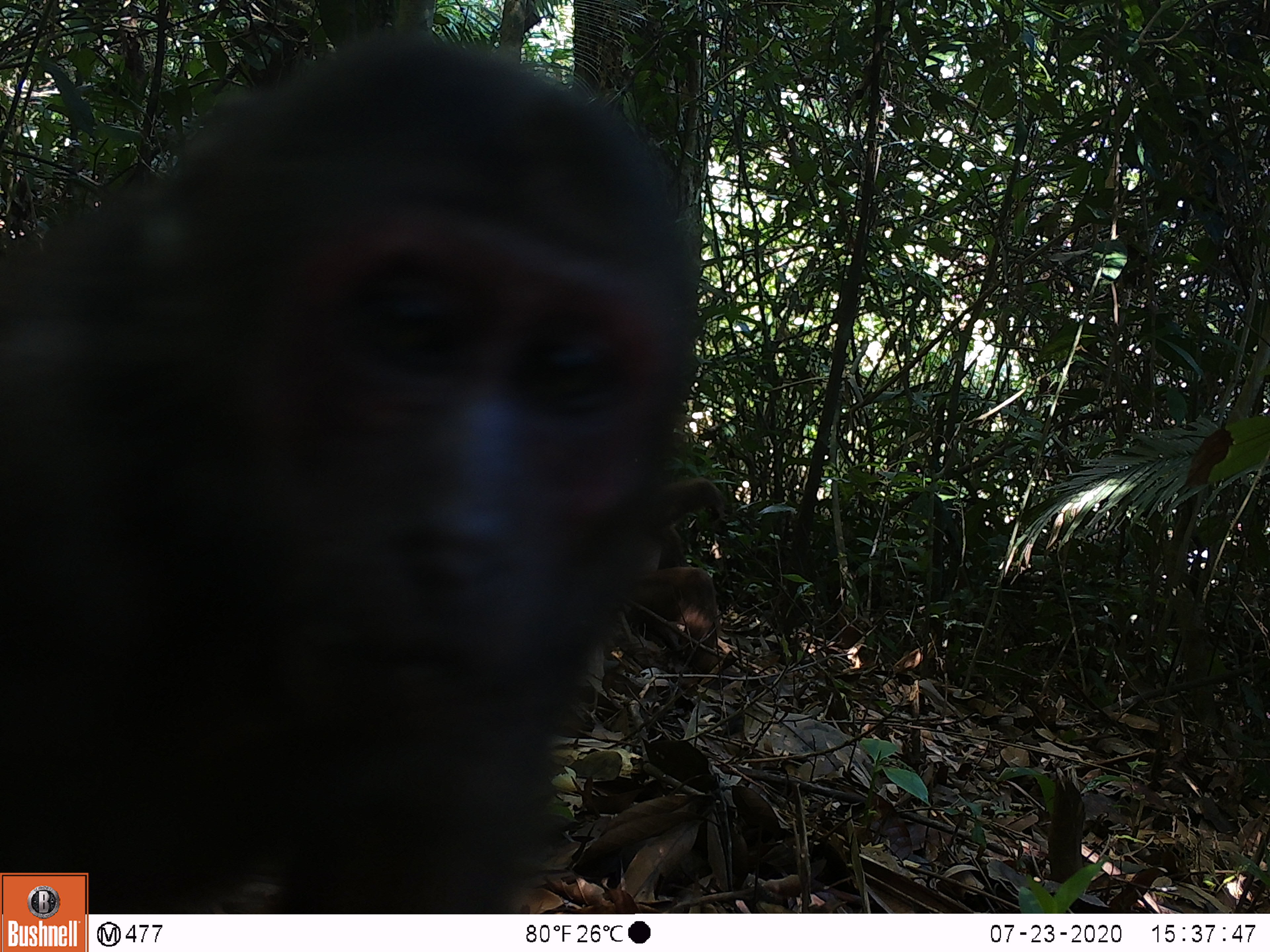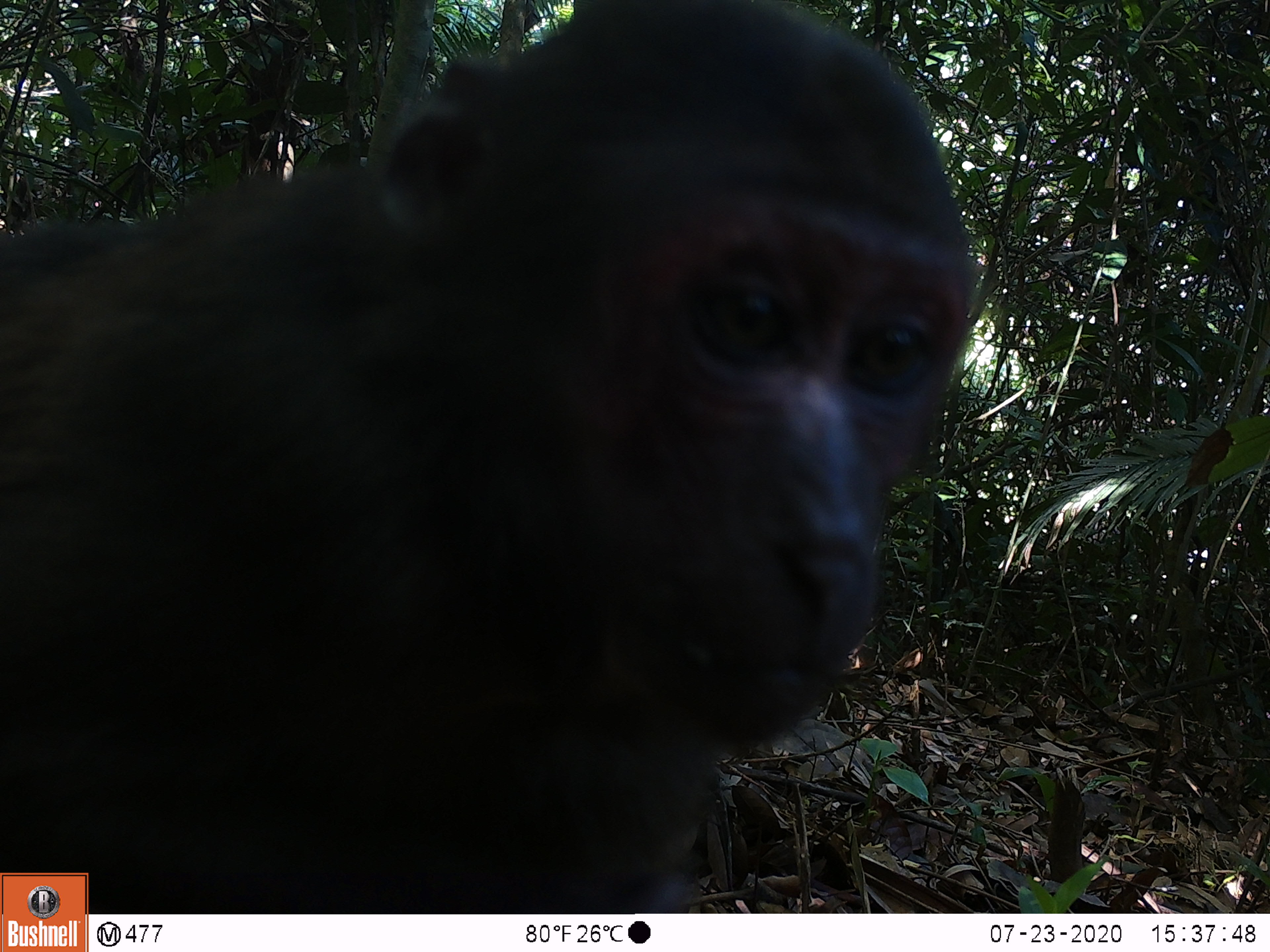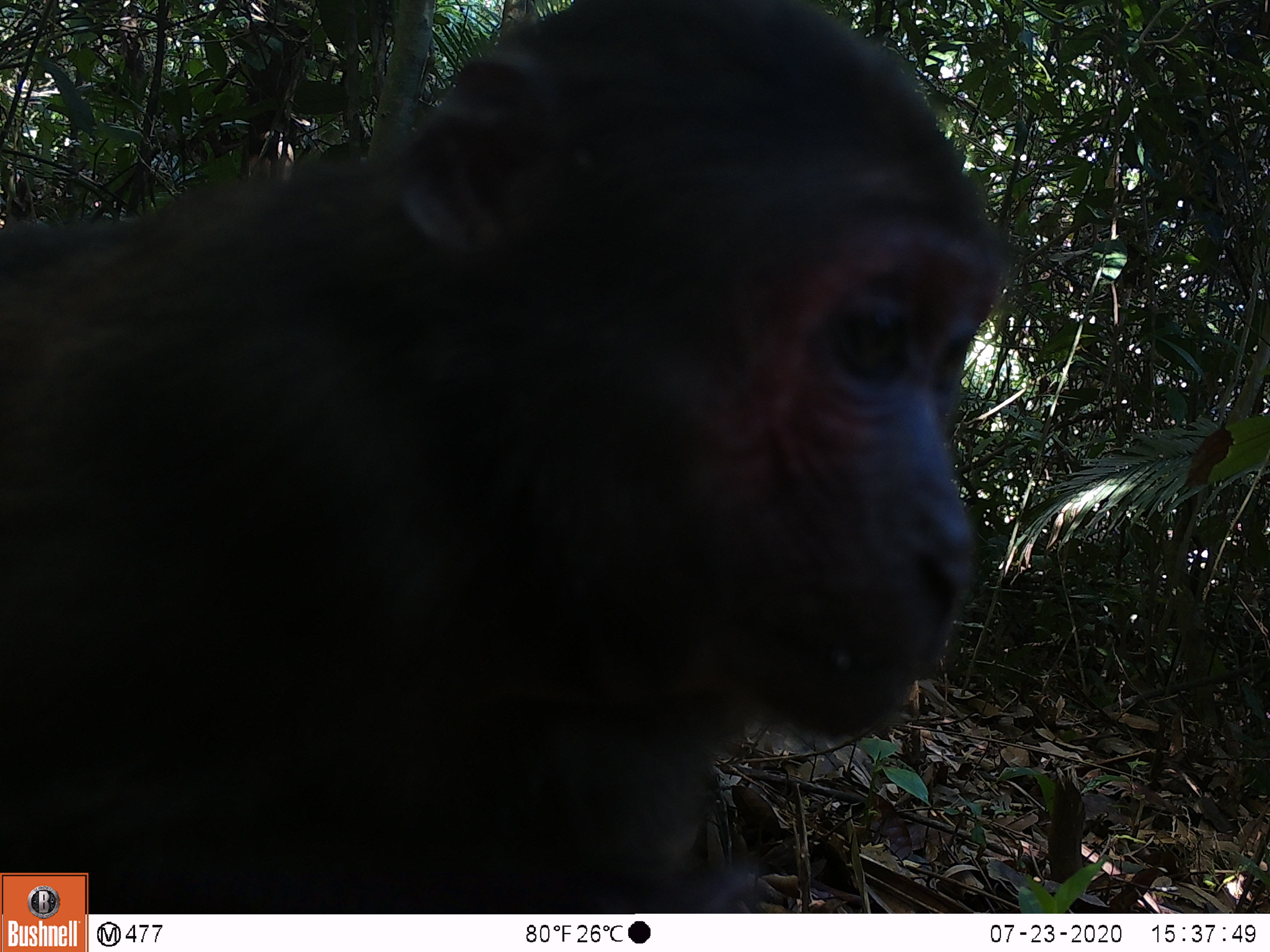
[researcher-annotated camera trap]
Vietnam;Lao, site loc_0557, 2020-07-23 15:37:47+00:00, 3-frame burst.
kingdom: Animalia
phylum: Chordata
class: Mammalia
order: Primates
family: Cercopithecidae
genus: Macaca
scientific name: Macaca arctoides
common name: stump-tailed macaque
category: stump tailed macaque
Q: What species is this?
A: Stump tailed macaque (stump-tailed macaque) (Macaca arctoides).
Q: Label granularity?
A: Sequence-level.